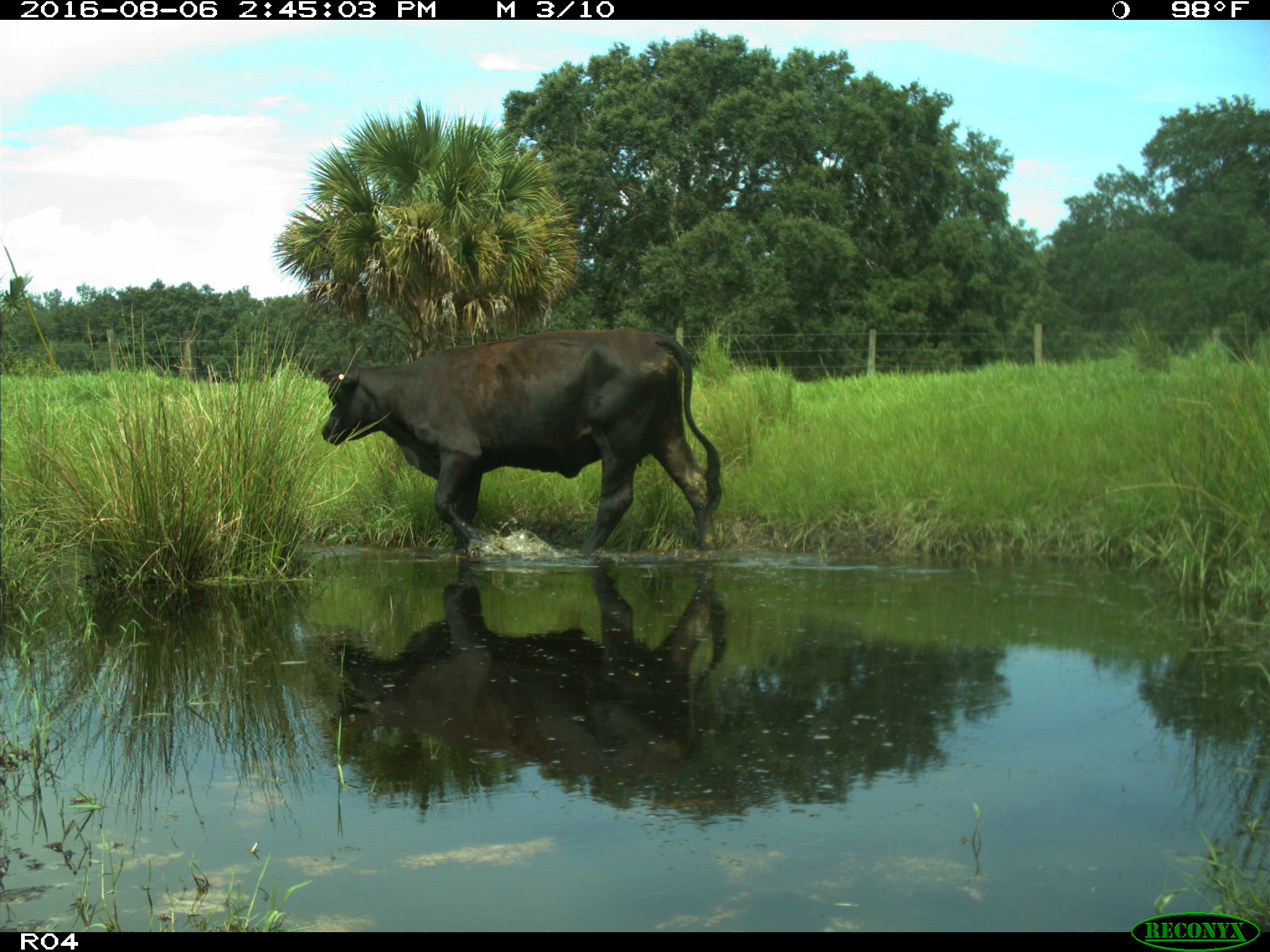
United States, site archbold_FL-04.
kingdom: Animalia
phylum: Chordata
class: Mammalia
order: Artiodactyla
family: Bovidae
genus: Bos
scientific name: Bos taurus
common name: domestic cow